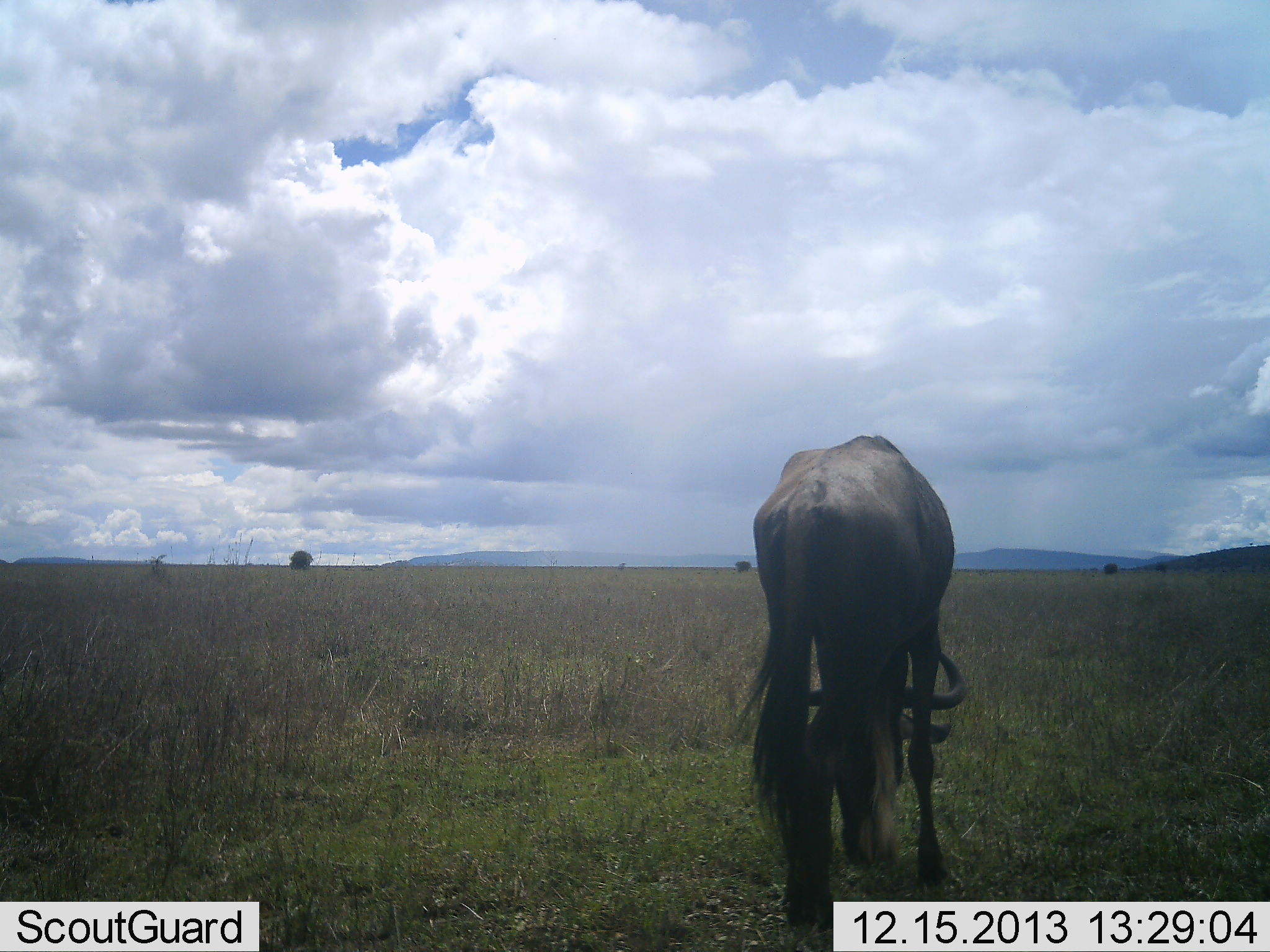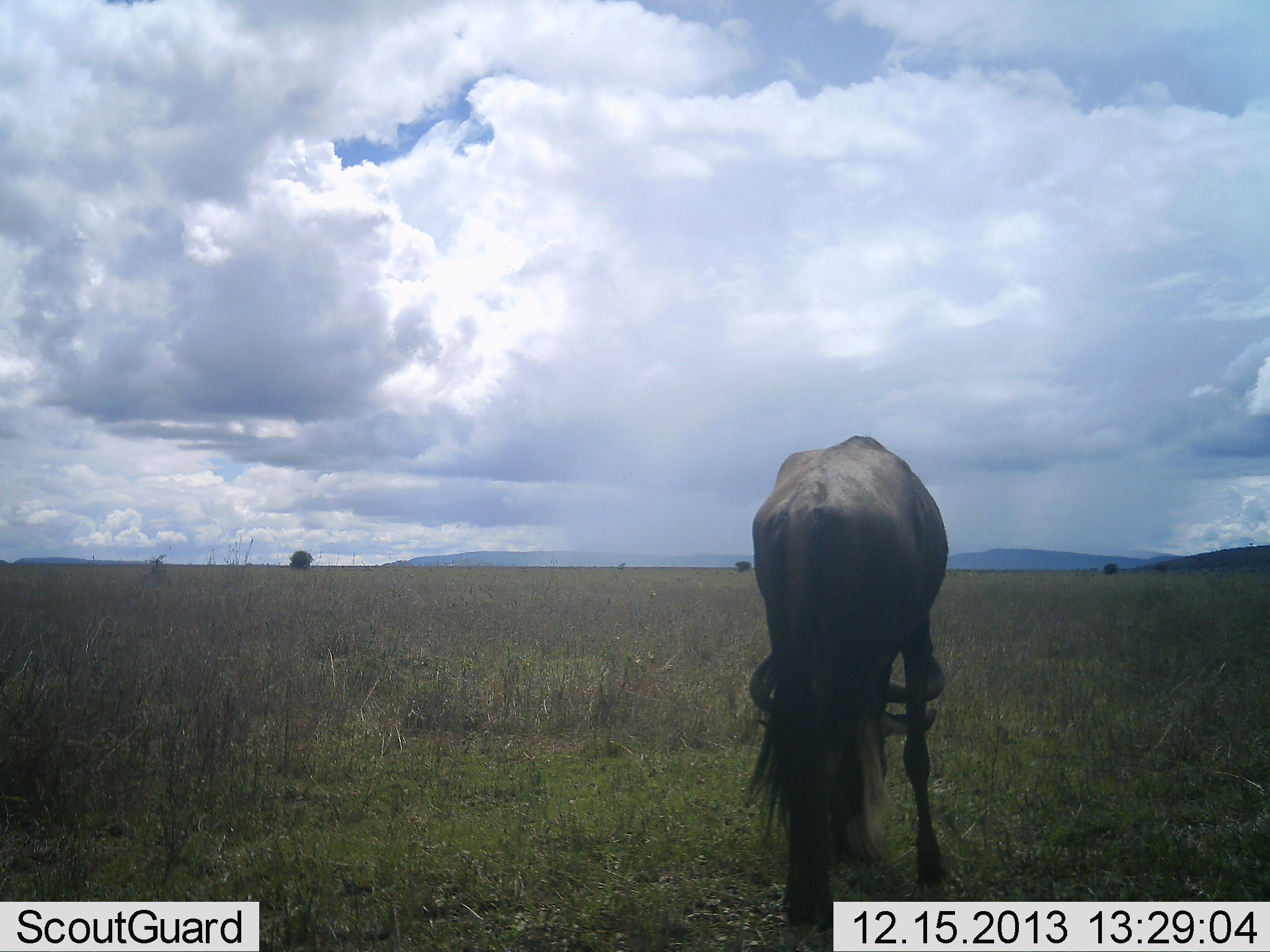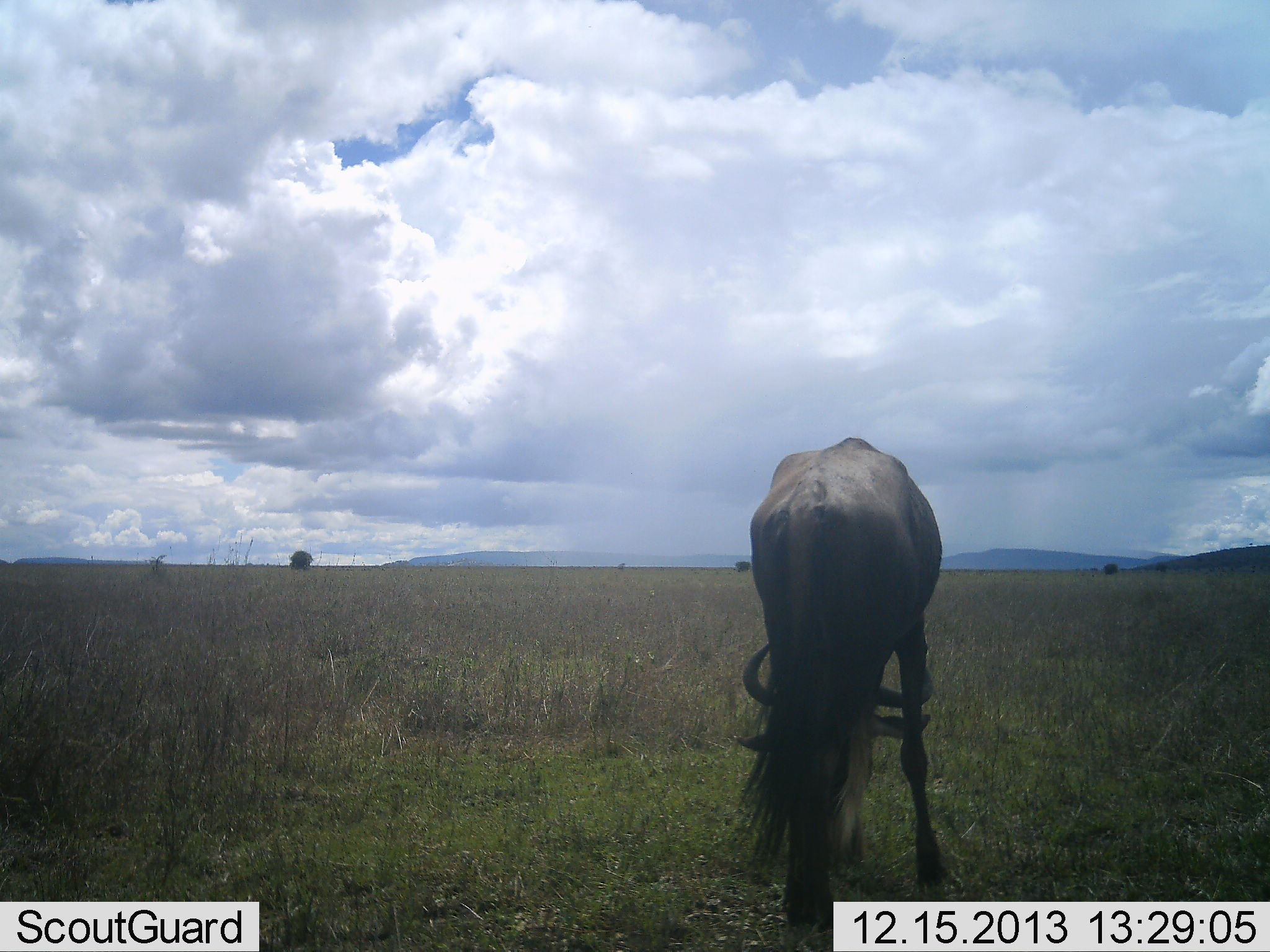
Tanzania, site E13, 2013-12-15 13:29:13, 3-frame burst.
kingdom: Animalia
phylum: Chordata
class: Mammalia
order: Artiodactyla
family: Bovidae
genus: Connochaetes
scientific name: Connochaetes taurinus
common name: blue wildebeest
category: wildebeest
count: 1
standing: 30%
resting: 0%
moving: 0%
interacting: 0%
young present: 0%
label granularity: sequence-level